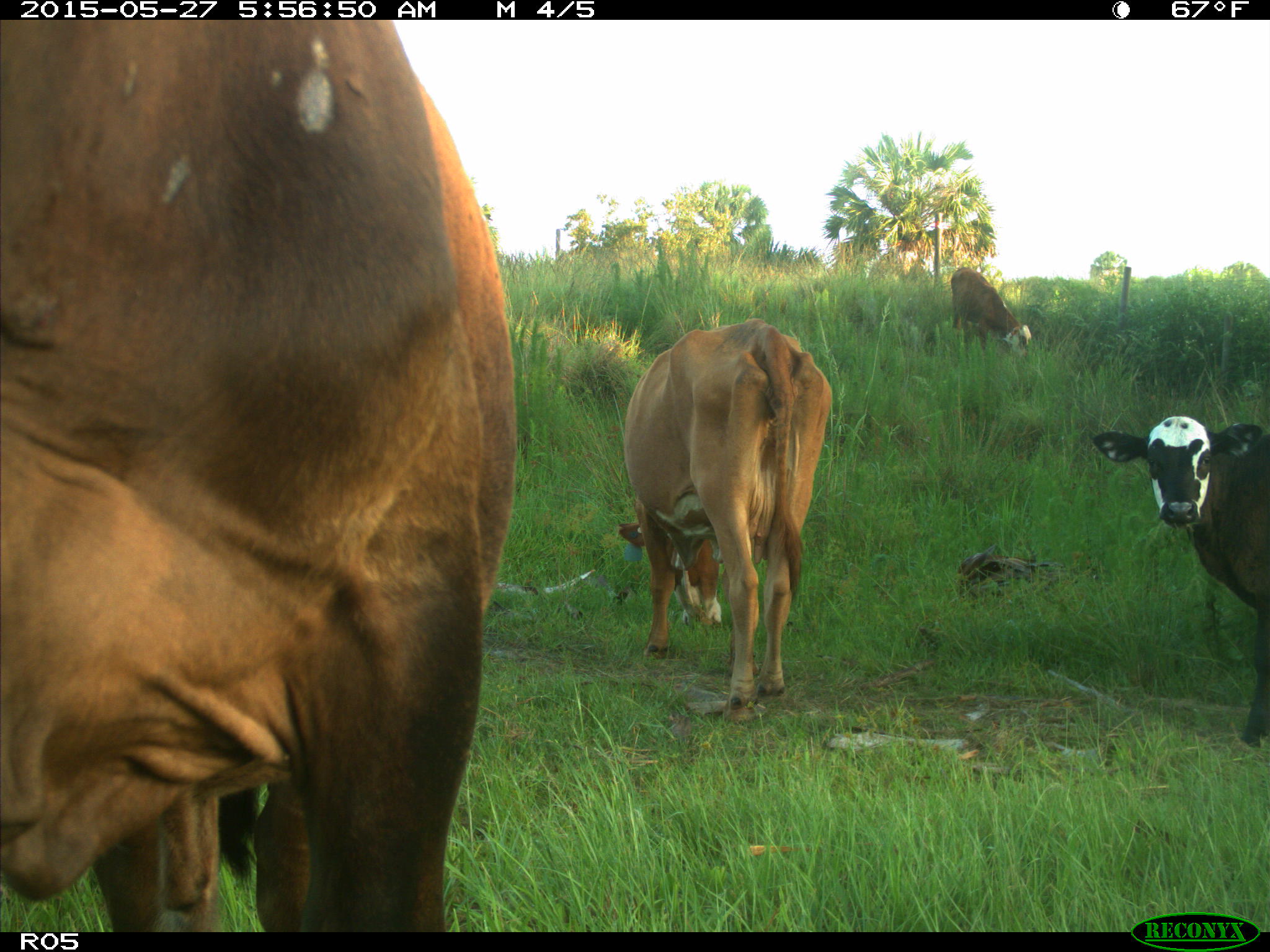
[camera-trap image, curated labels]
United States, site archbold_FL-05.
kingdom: Animalia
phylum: Chordata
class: Mammalia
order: Artiodactyla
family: Bovidae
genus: Bos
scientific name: Bos taurus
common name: domestic cow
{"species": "Bos taurus (domestic cow)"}